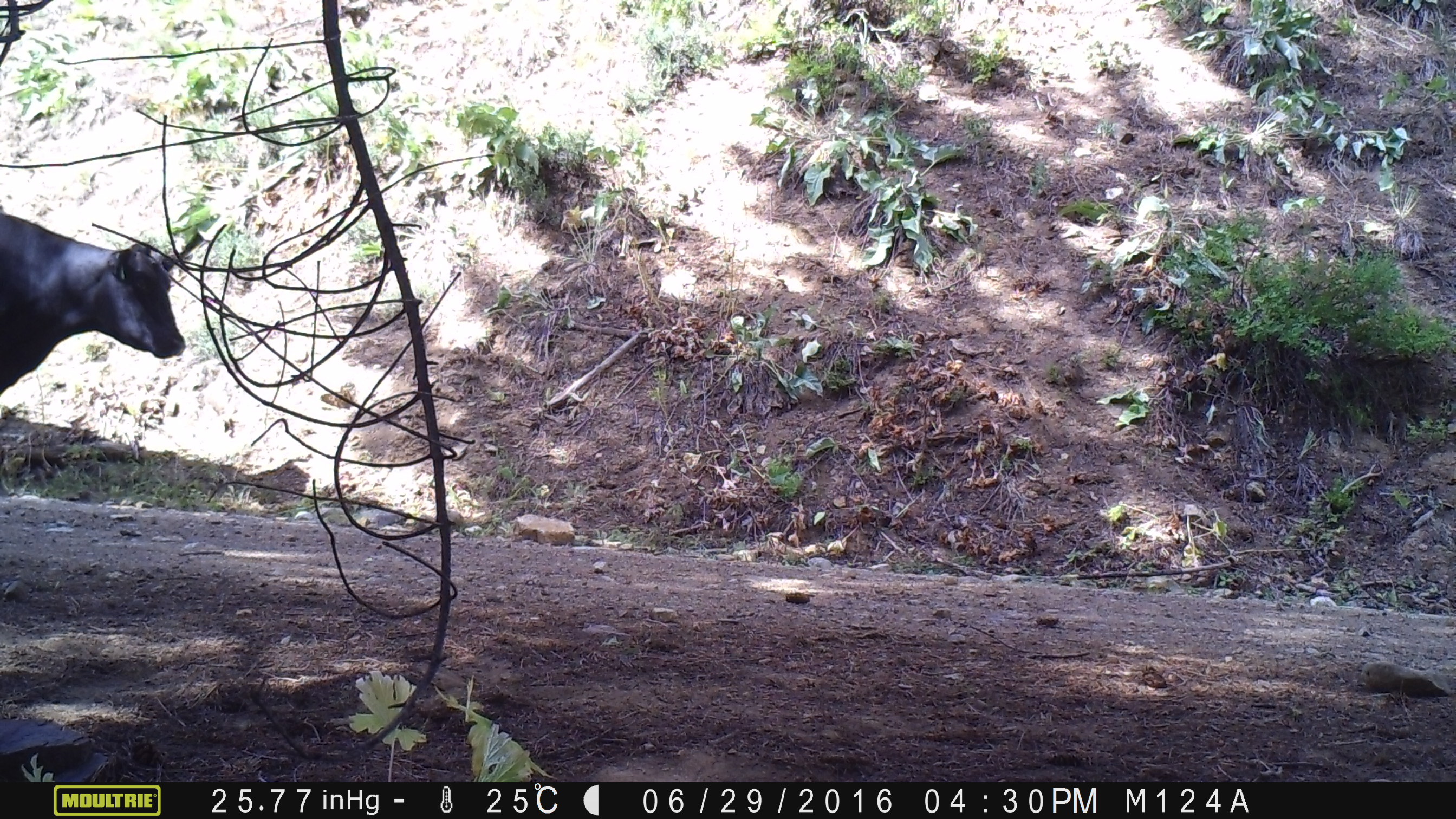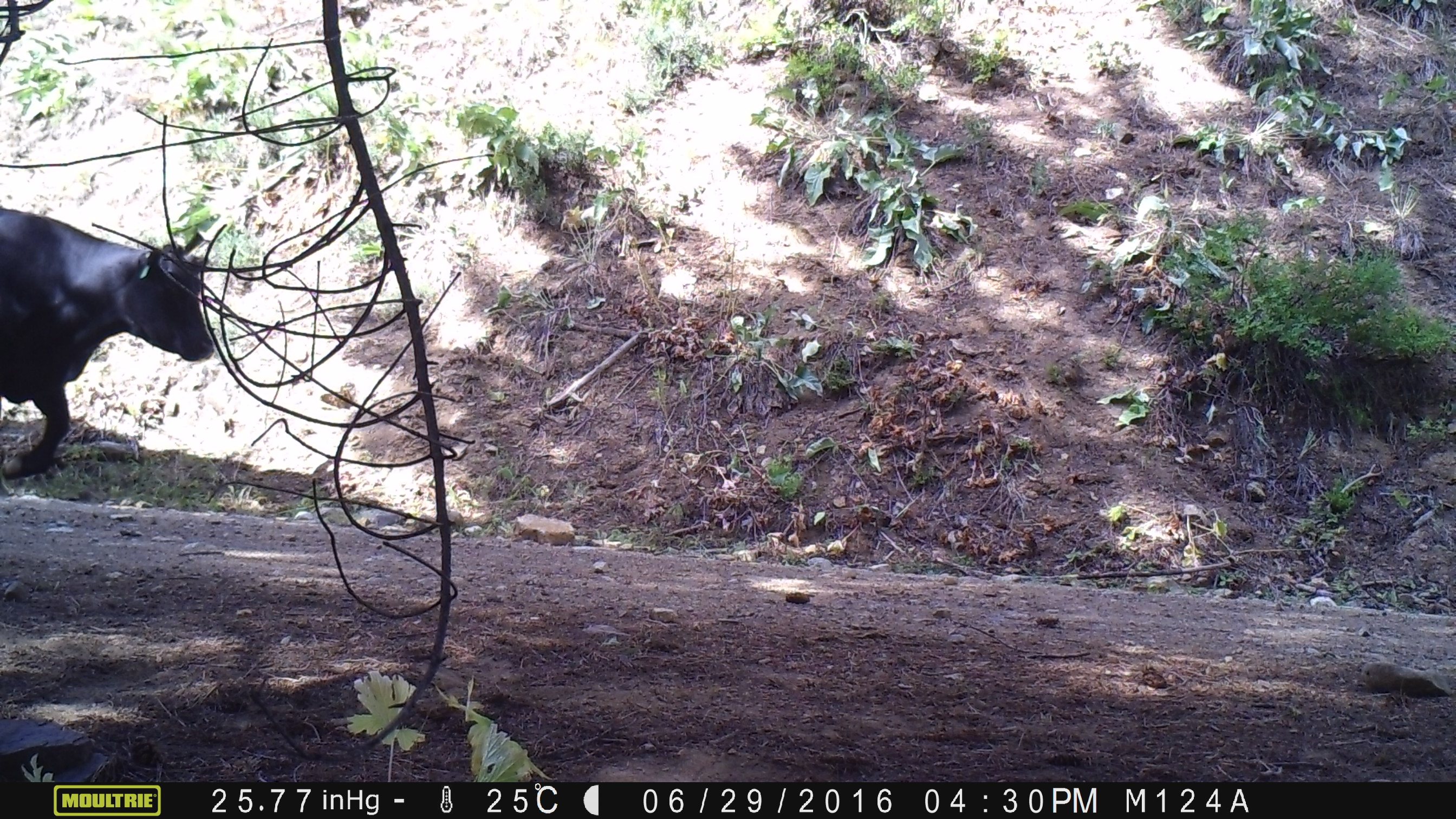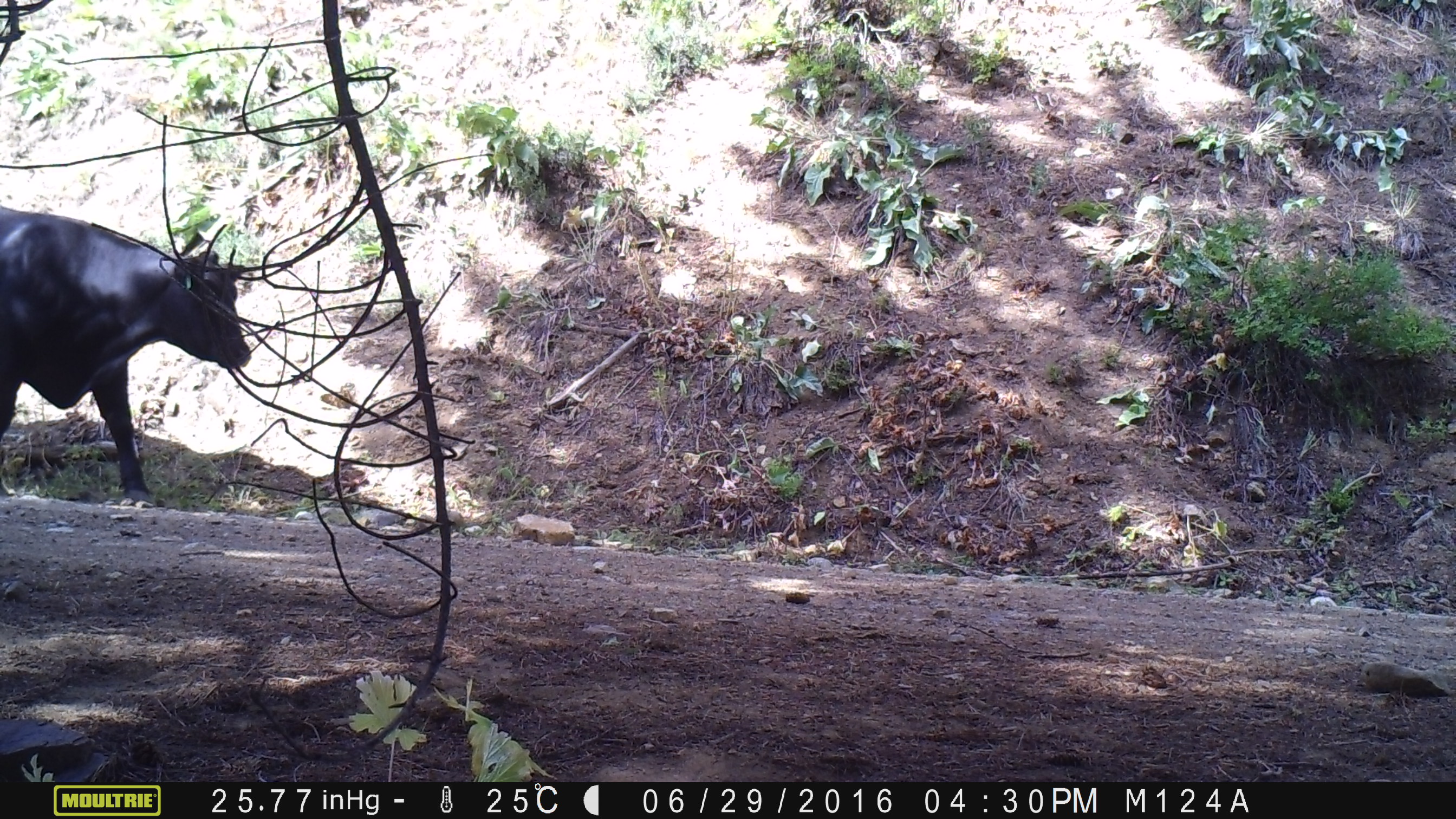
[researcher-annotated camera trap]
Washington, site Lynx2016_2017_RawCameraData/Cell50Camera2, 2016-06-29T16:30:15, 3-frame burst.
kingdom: Animalia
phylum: Chordata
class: Mammalia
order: Artiodactyla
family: Bovidae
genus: Bos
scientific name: Bos taurus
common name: domestic cattle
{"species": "domestic cattle (Bos taurus)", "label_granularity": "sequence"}